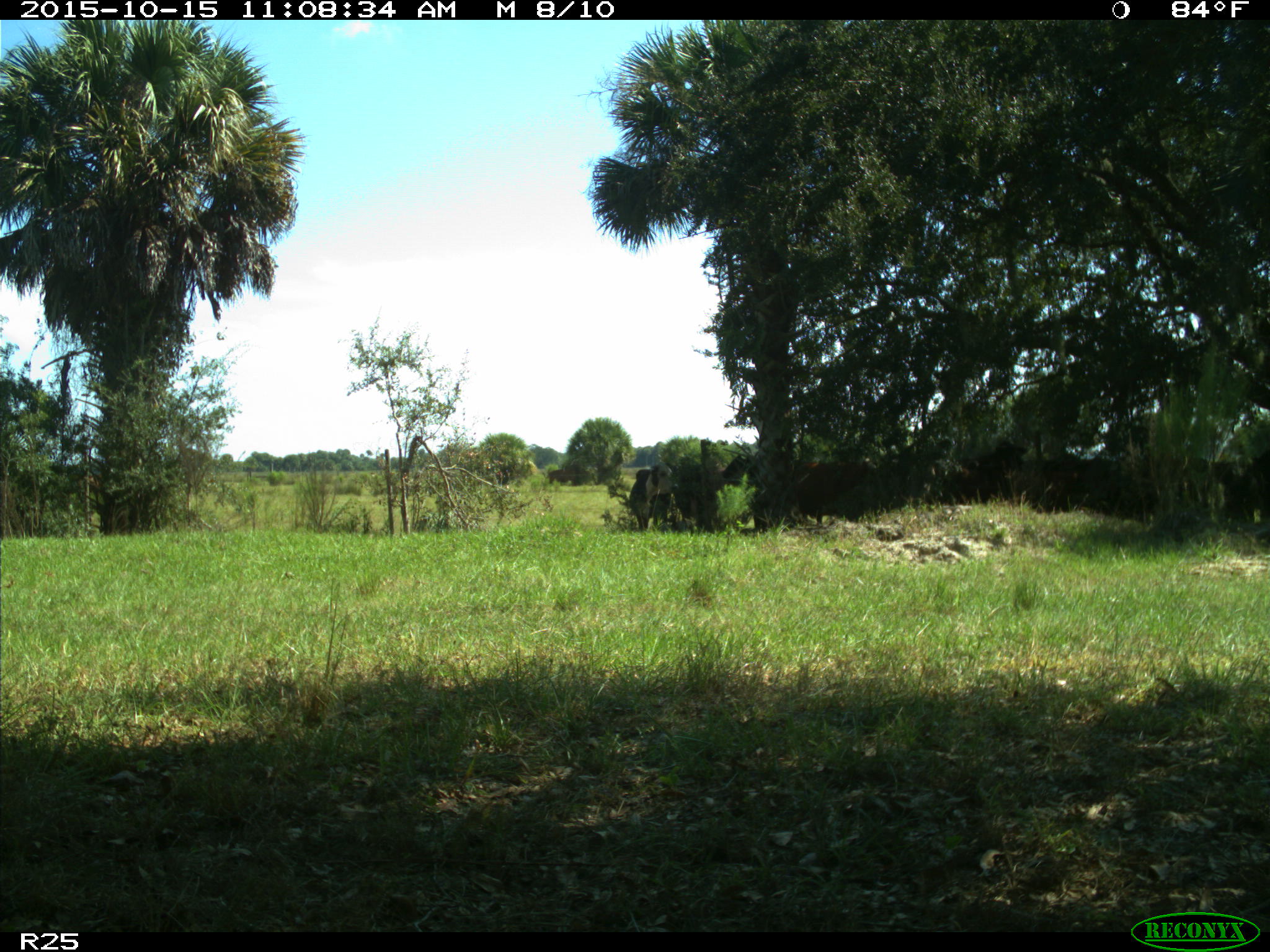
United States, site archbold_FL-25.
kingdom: Animalia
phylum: Chordata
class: Mammalia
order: Artiodactyla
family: Bovidae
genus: Bos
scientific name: Bos taurus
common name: domestic cow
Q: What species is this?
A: Bos taurus (domestic cow).